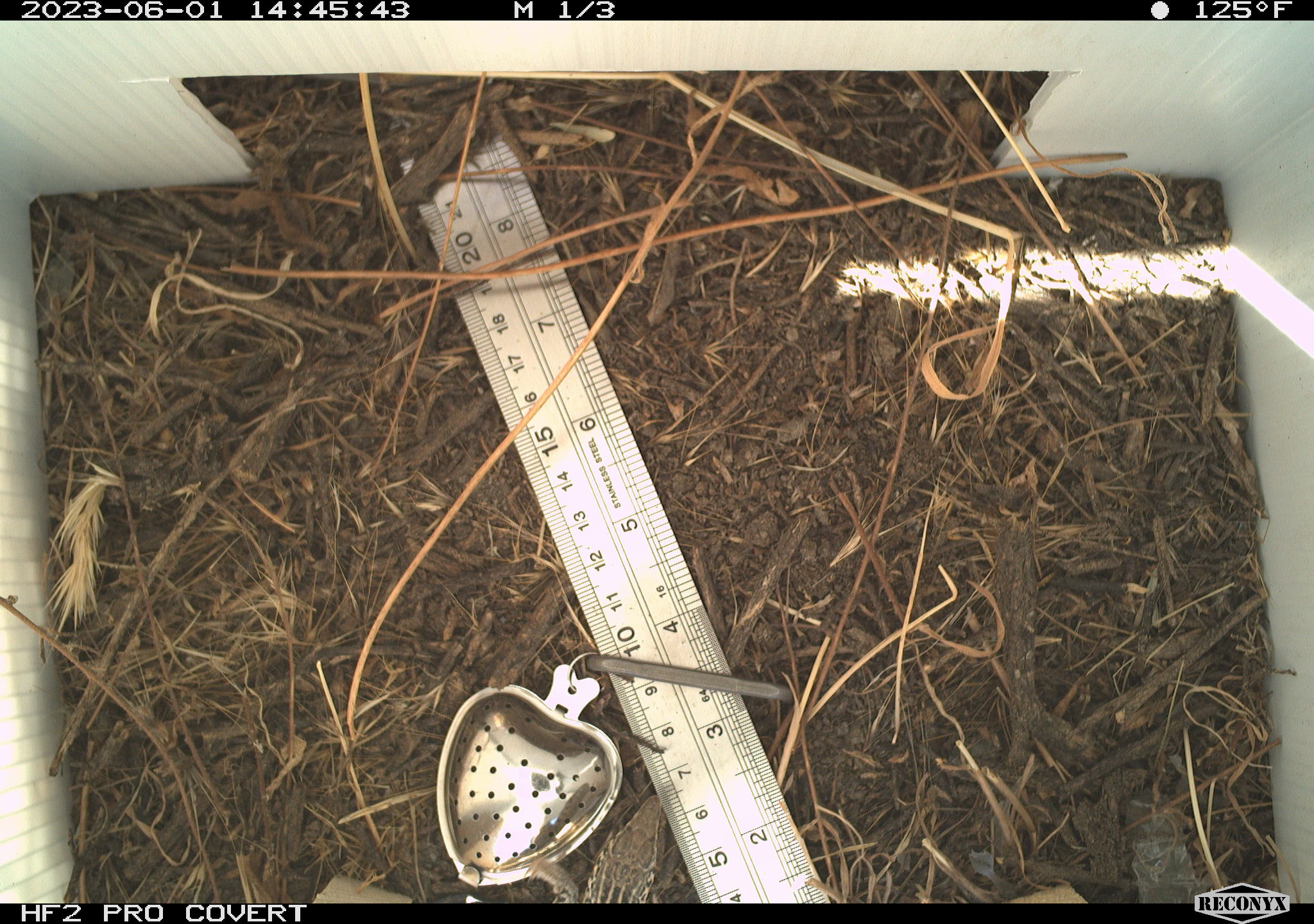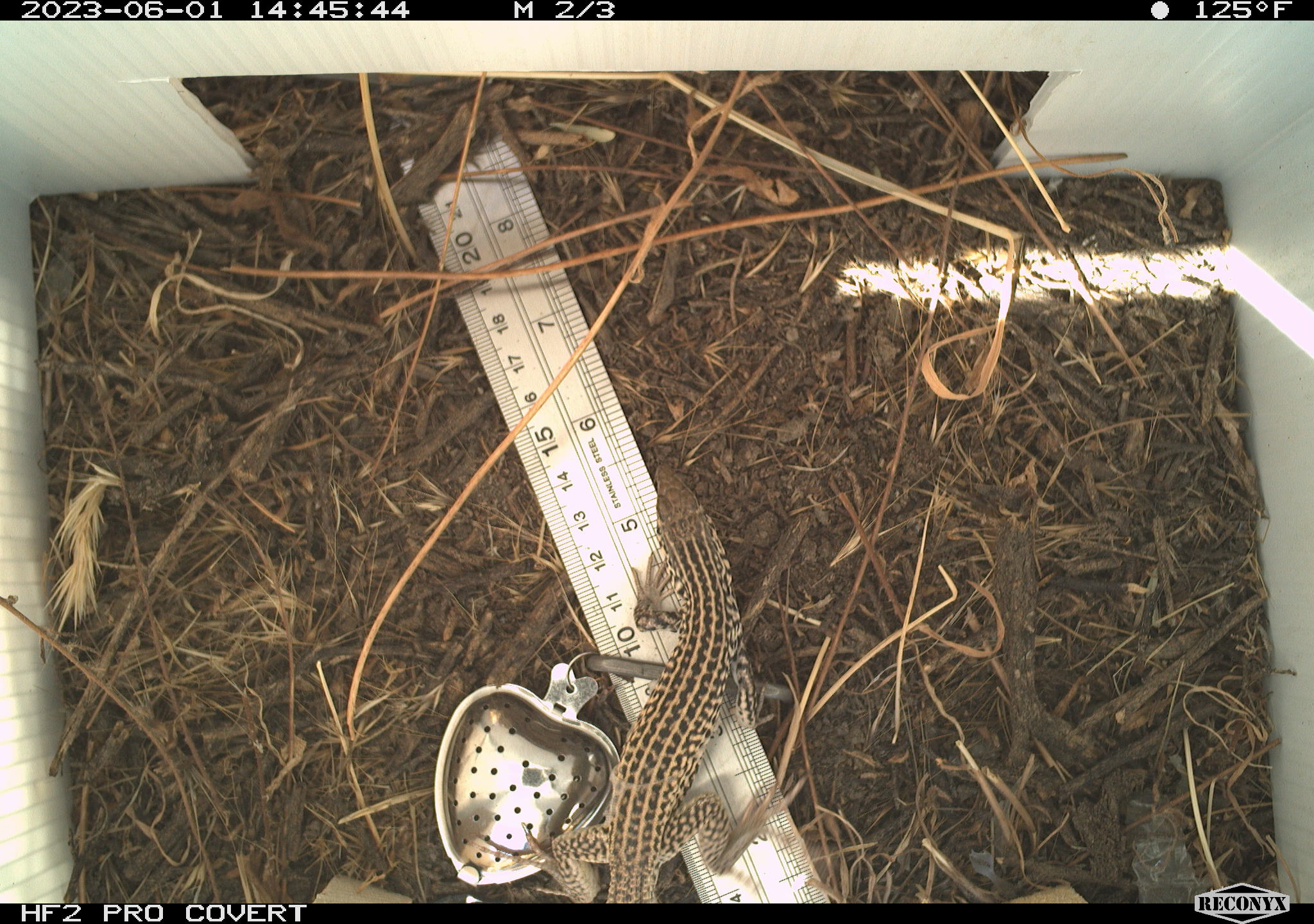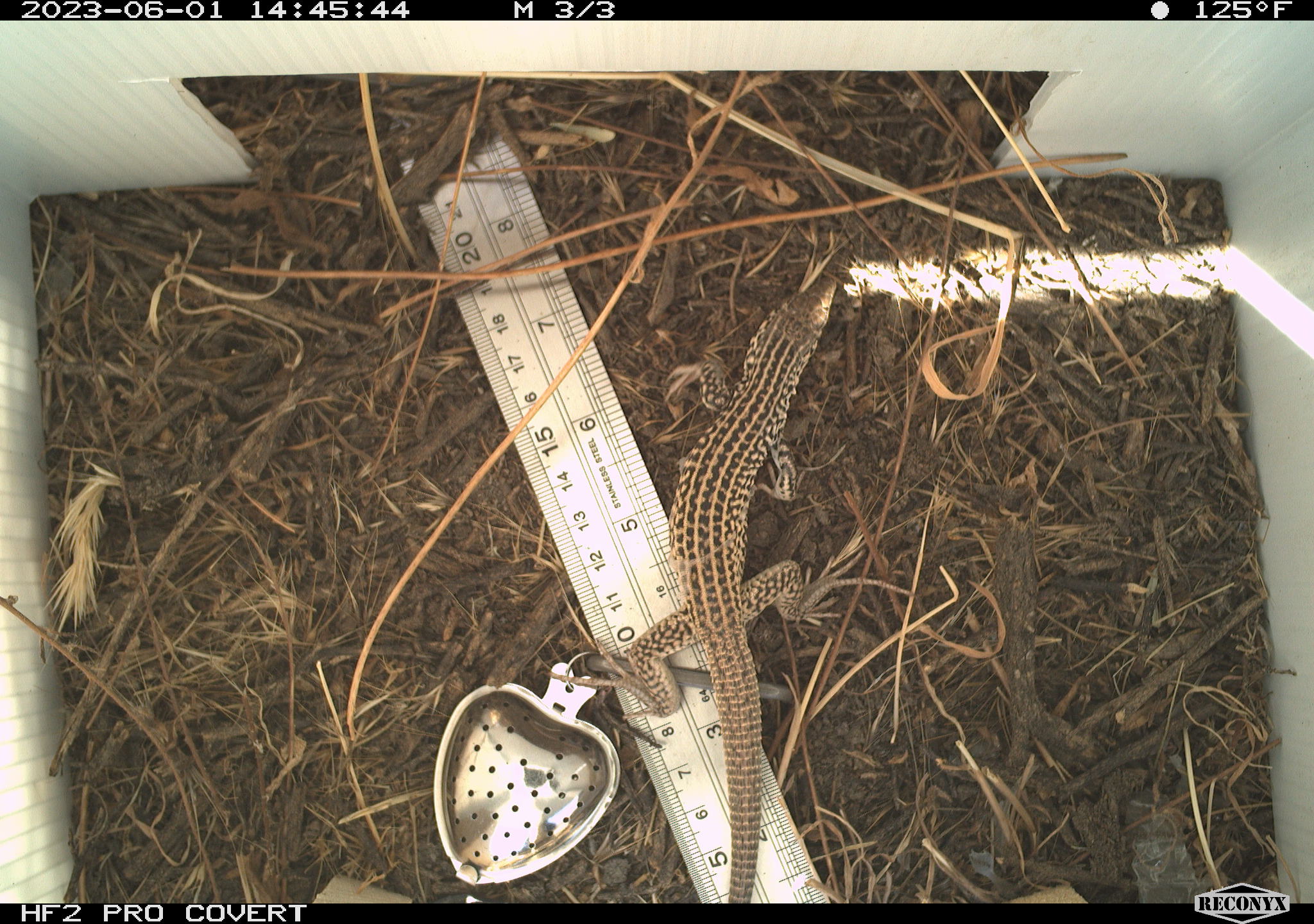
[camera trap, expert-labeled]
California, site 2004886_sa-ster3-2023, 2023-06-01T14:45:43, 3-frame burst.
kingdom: Animalia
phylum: Chordata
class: Reptilia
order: Squamata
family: Teiidae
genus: Aspidoscelis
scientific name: Aspidoscelis tigris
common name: western whiptail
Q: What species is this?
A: Western whiptail (Aspidoscelis tigris).